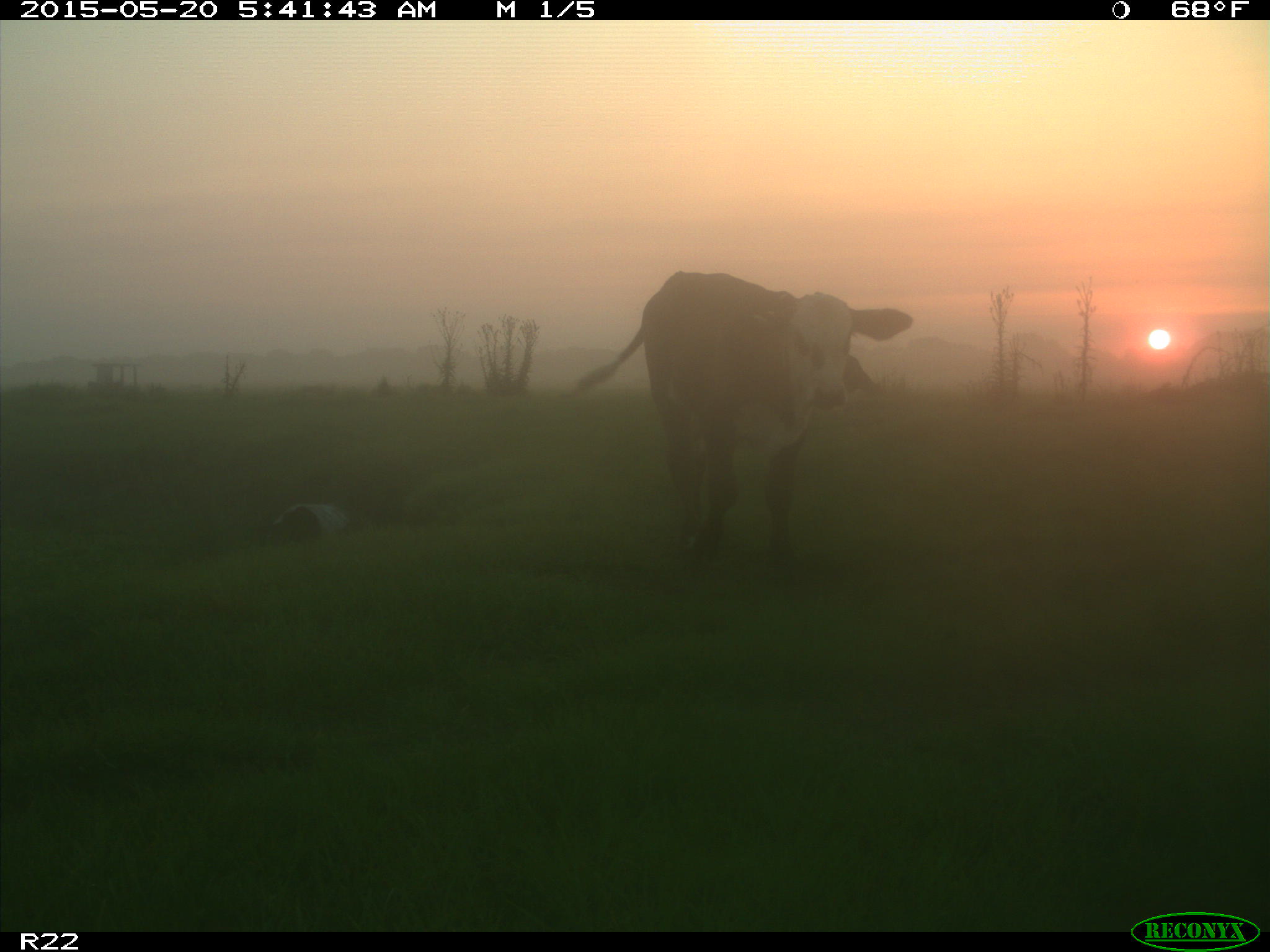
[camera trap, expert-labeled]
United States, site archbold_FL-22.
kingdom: Animalia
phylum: Chordata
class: Mammalia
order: Artiodactyla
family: Bovidae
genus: Bos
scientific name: Bos taurus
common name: domestic cow